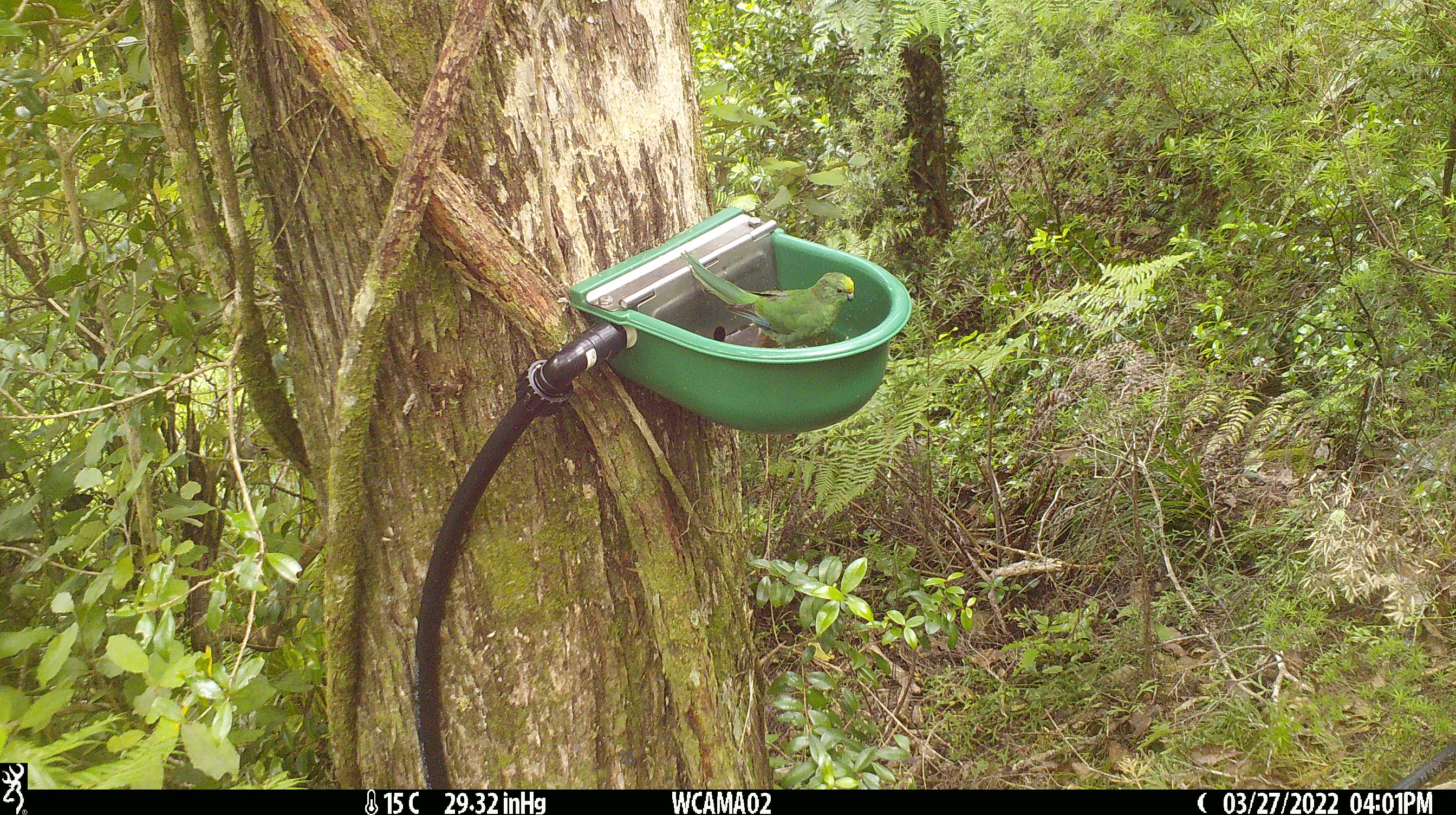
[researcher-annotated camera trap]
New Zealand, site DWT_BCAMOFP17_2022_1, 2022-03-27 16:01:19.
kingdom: Animalia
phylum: Chordata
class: Aves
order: Psittaciformes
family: Psittaculidae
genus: Cyanoramphus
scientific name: Cyanoramphus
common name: parakeet